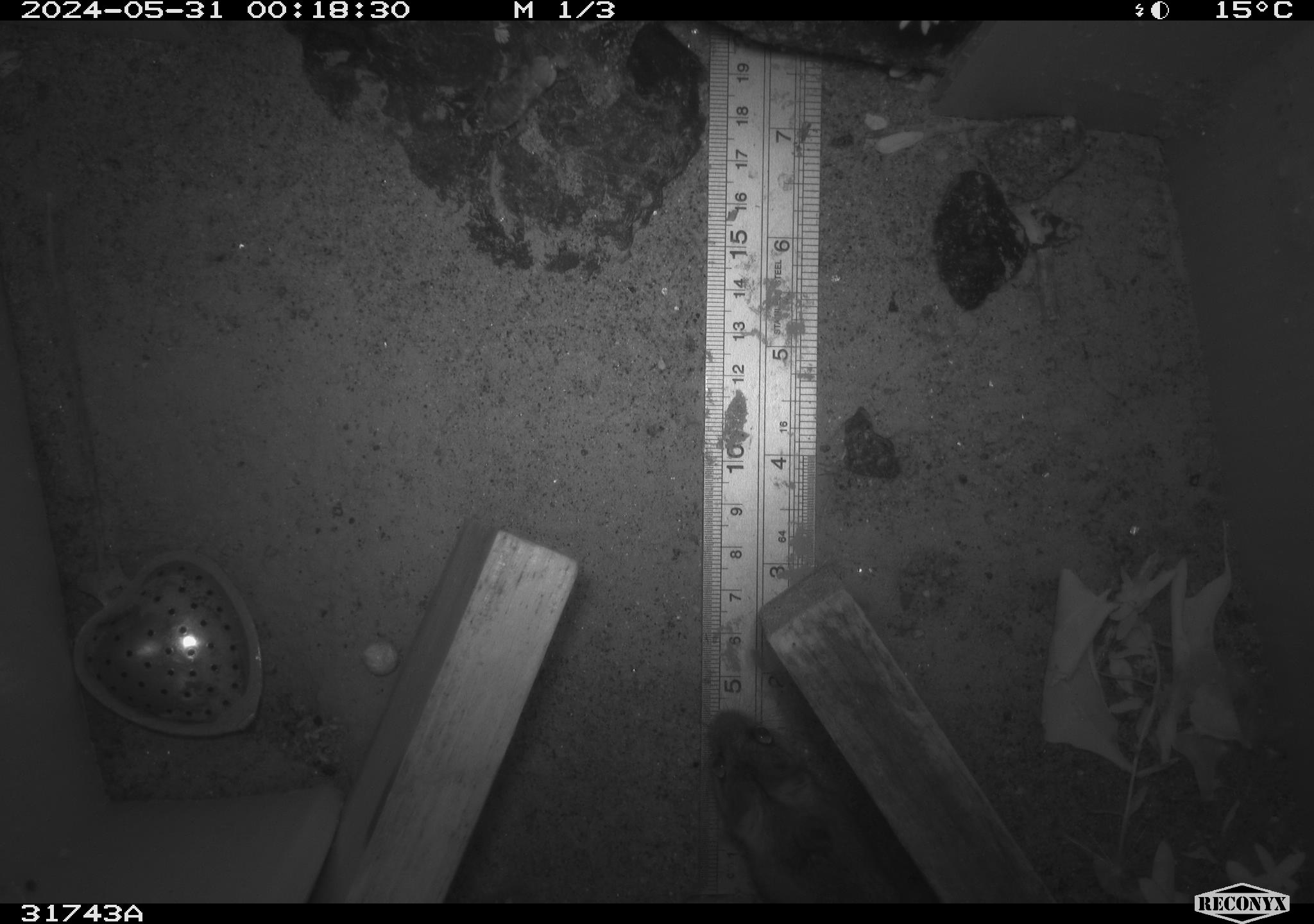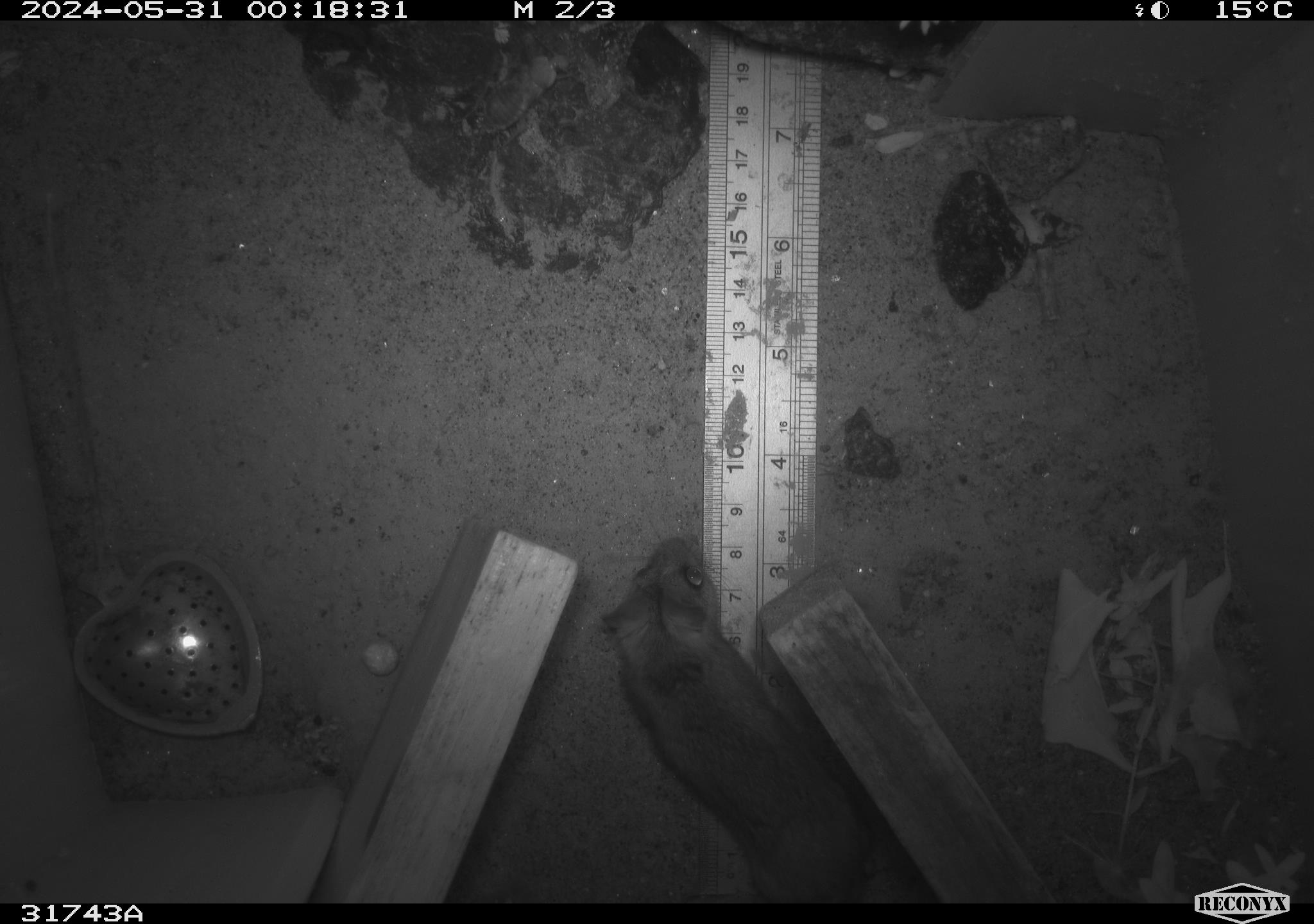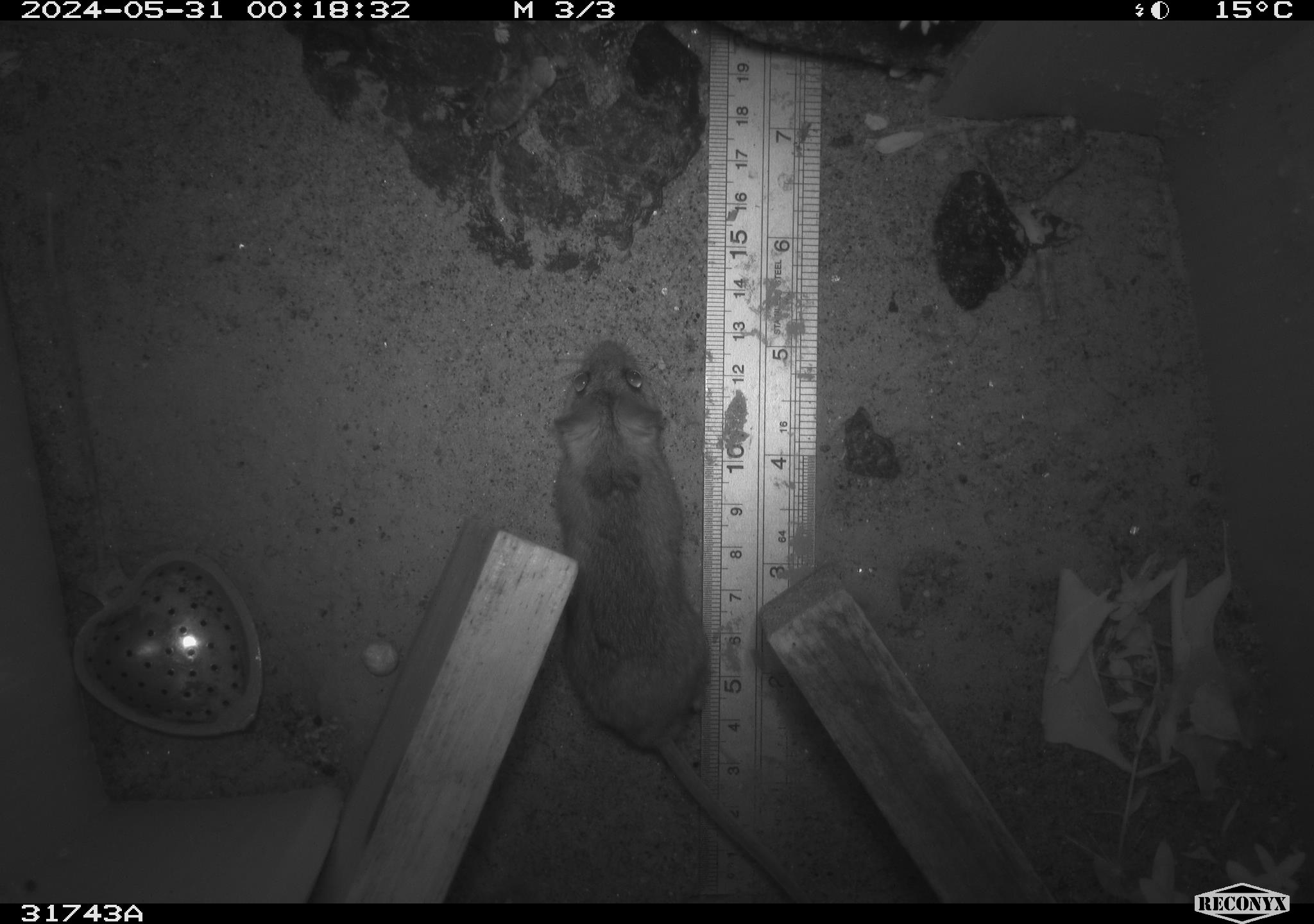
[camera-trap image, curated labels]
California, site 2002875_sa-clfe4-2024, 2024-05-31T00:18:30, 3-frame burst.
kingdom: Animalia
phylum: Chordata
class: Mammalia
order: Rodentia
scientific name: Rodentia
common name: rodent